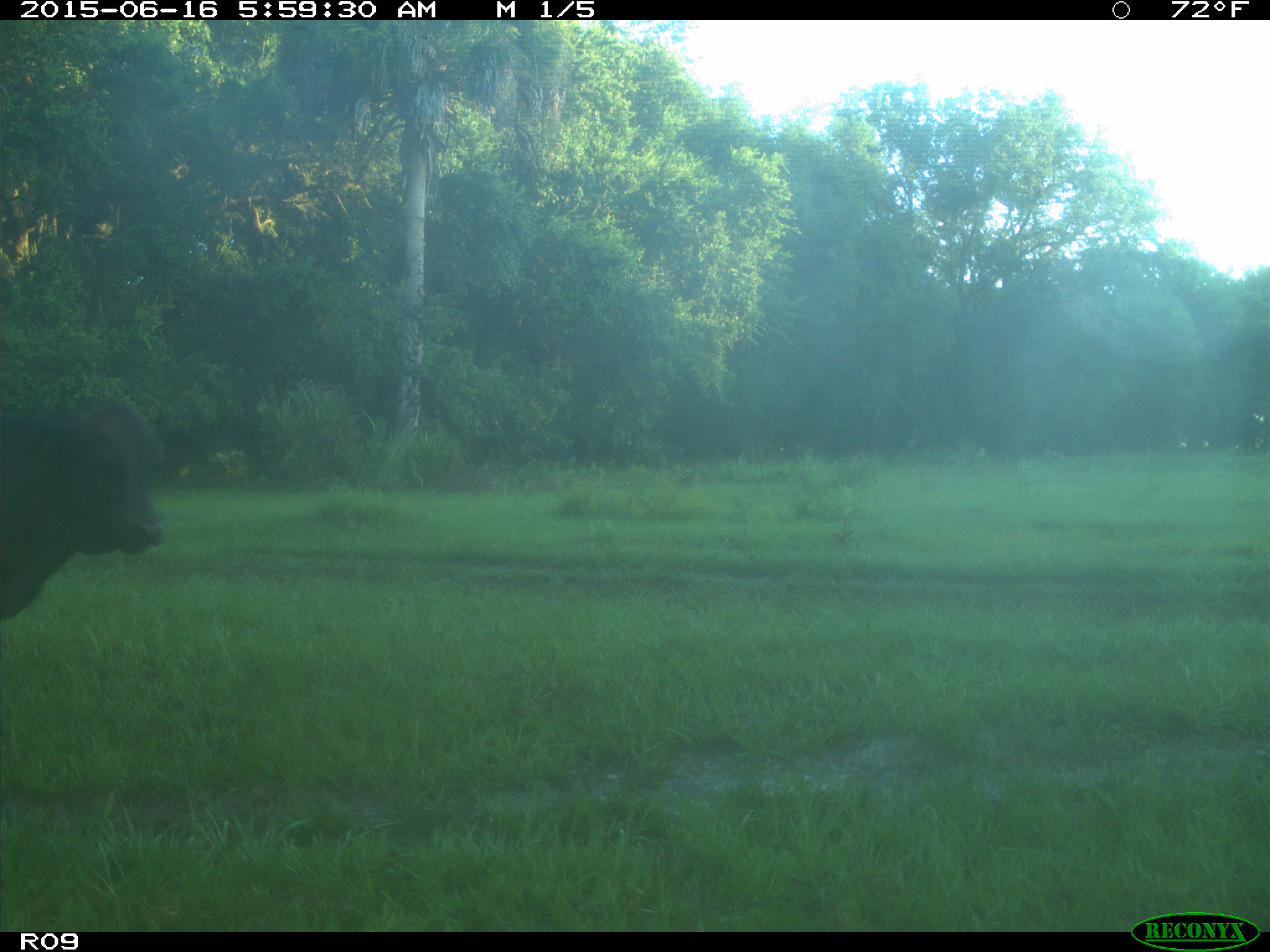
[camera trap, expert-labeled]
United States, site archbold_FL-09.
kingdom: Animalia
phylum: Chordata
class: Mammalia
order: Artiodactyla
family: Bovidae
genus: Bos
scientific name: Bos taurus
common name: domestic cow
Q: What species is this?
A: Bos taurus (domestic cow).